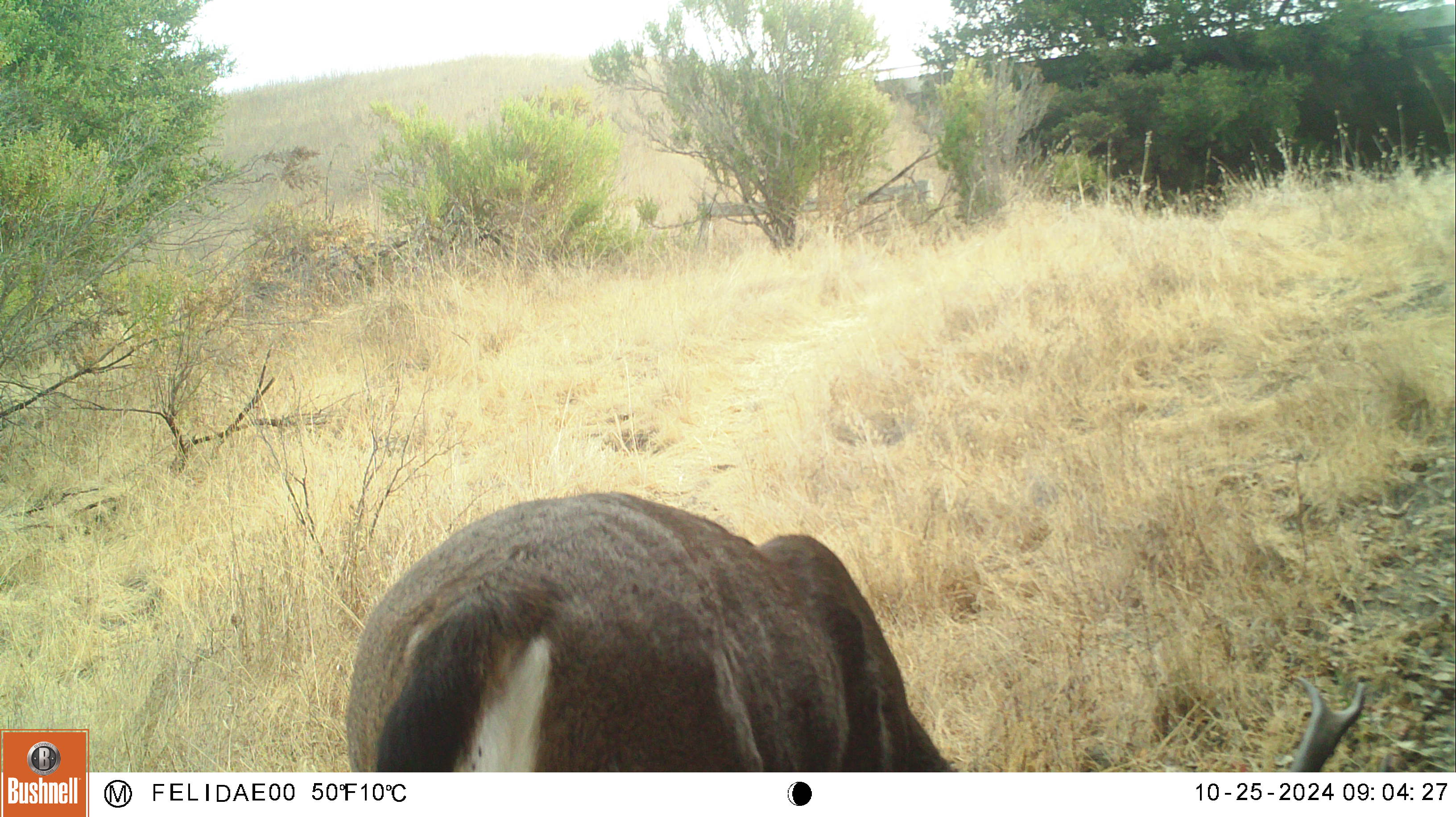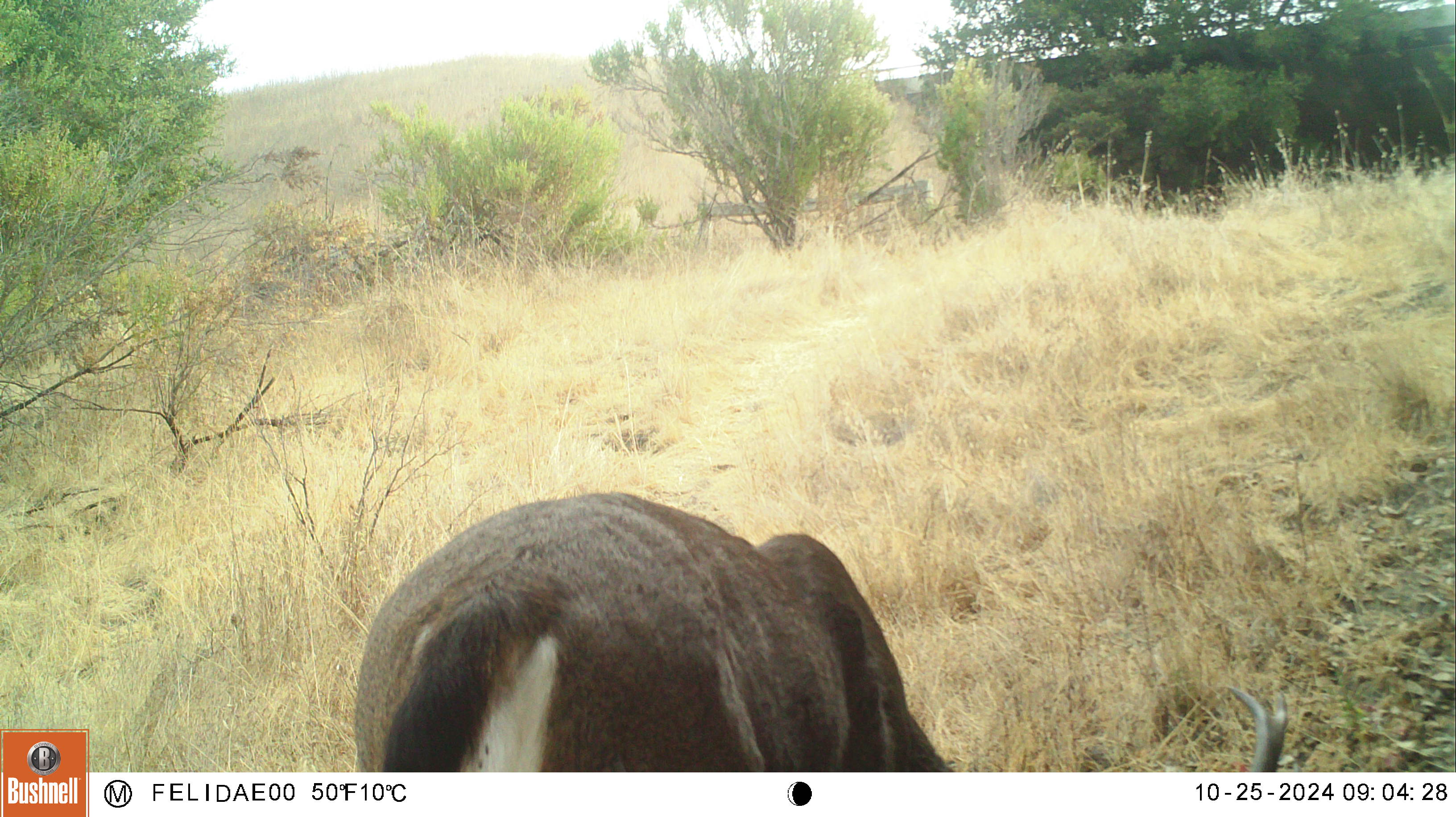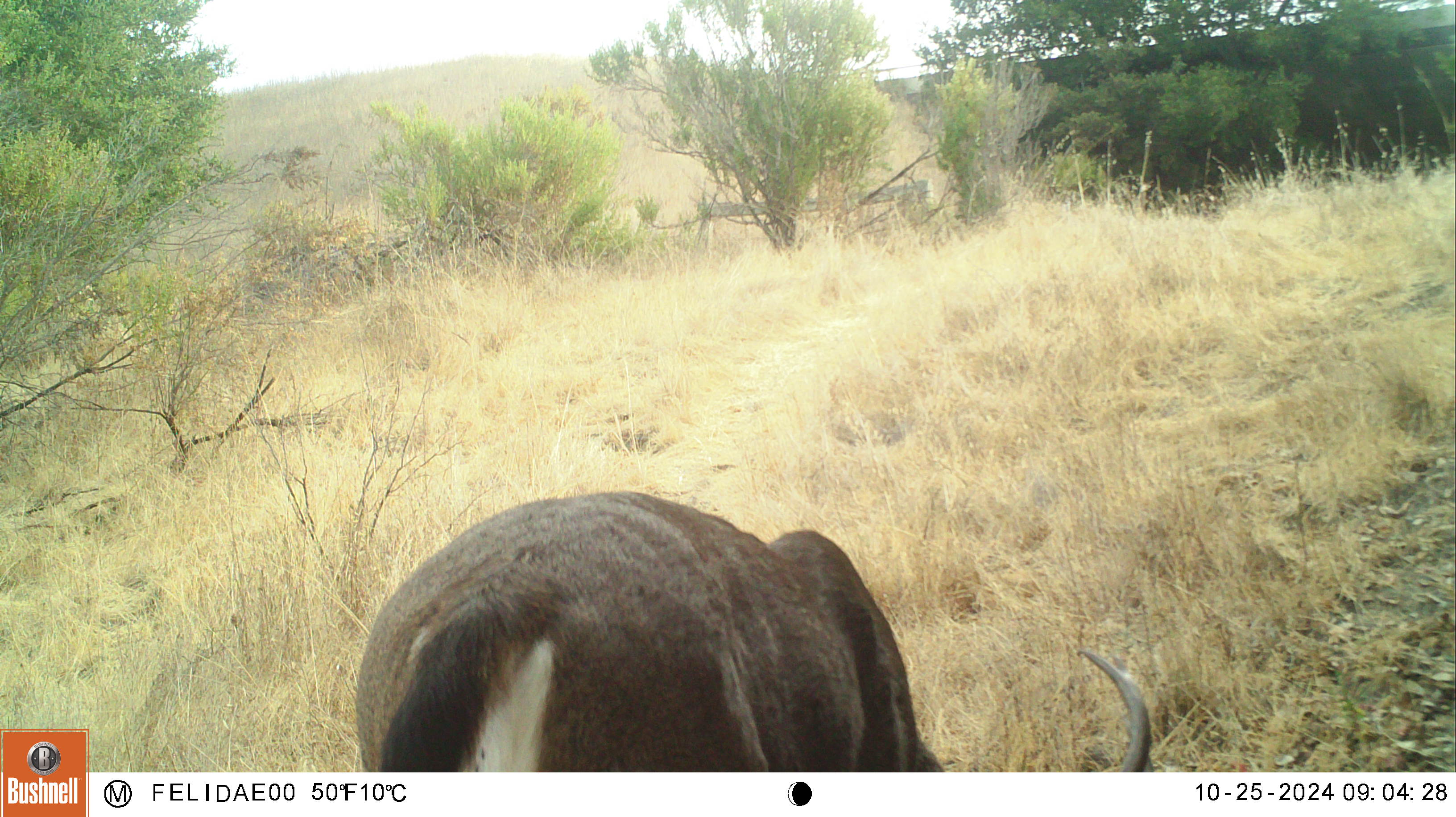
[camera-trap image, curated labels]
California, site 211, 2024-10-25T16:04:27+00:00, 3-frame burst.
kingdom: Animalia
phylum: Chordata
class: Mammalia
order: Artiodactyla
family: Cervidae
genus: Odocoileus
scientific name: Odocoileus hemionus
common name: mule deer